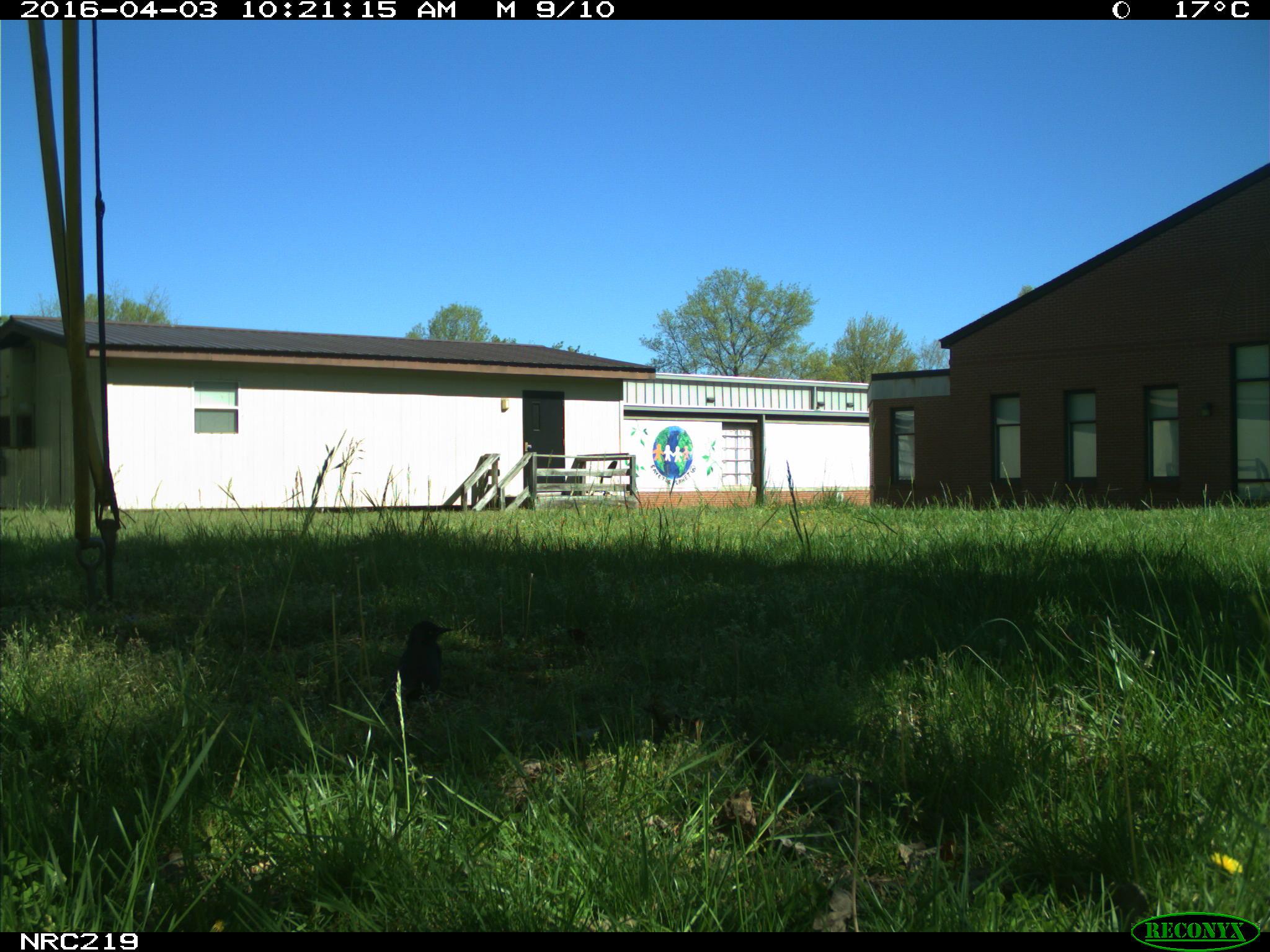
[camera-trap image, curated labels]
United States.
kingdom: Animalia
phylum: Chordata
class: Aves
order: Passeriformes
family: Corvidae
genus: Corvus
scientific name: Corvus brachyrhynchos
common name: american crow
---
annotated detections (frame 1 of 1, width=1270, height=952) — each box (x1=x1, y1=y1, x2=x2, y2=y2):
American Crow: (x1=378, y1=614, x2=467, y2=705)